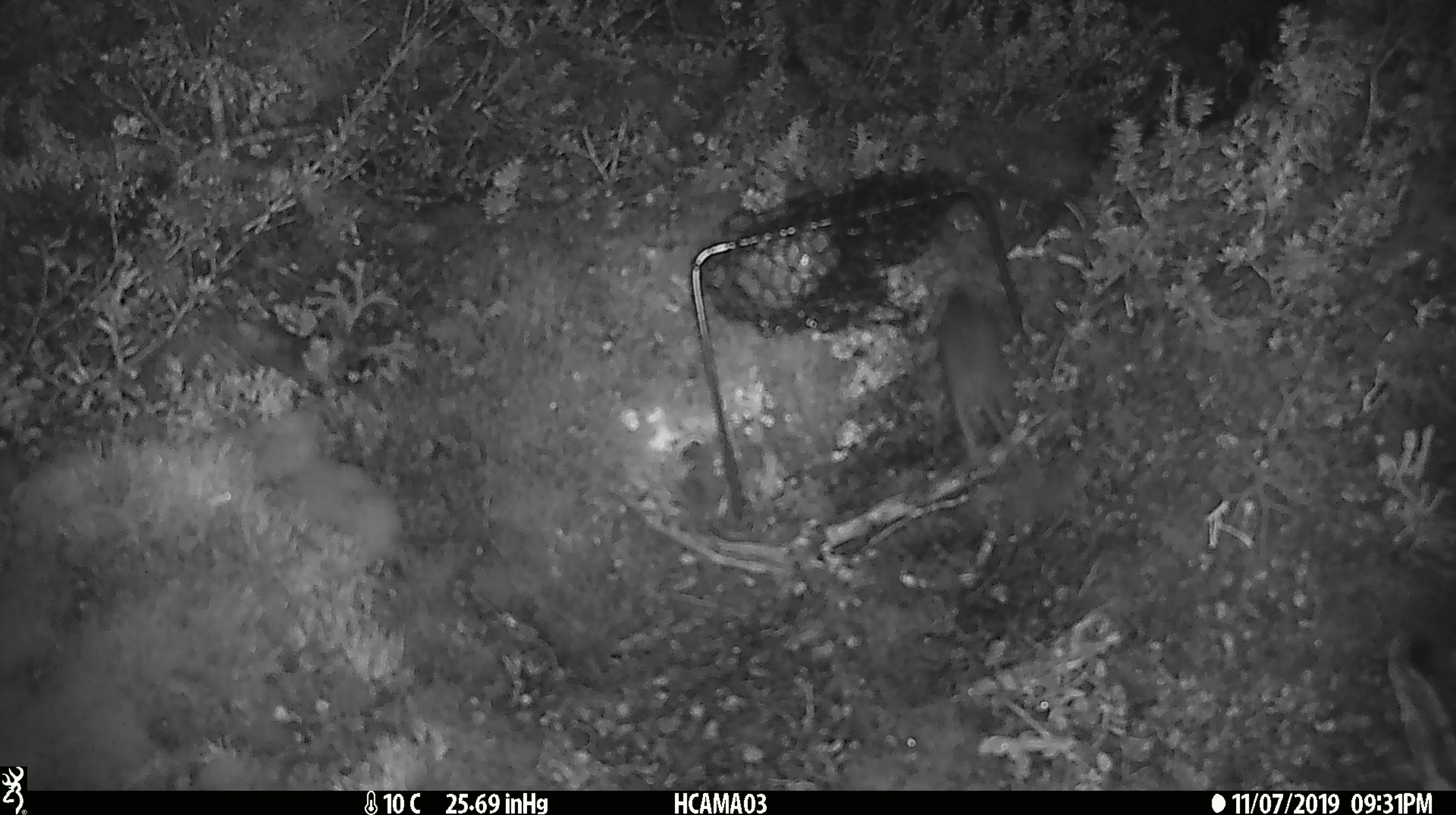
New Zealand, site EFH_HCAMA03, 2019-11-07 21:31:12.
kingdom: Animalia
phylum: Chordata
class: Mammalia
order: Rodentia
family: Muridae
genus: Mus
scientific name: Mus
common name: mouse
Mouse (Mus).